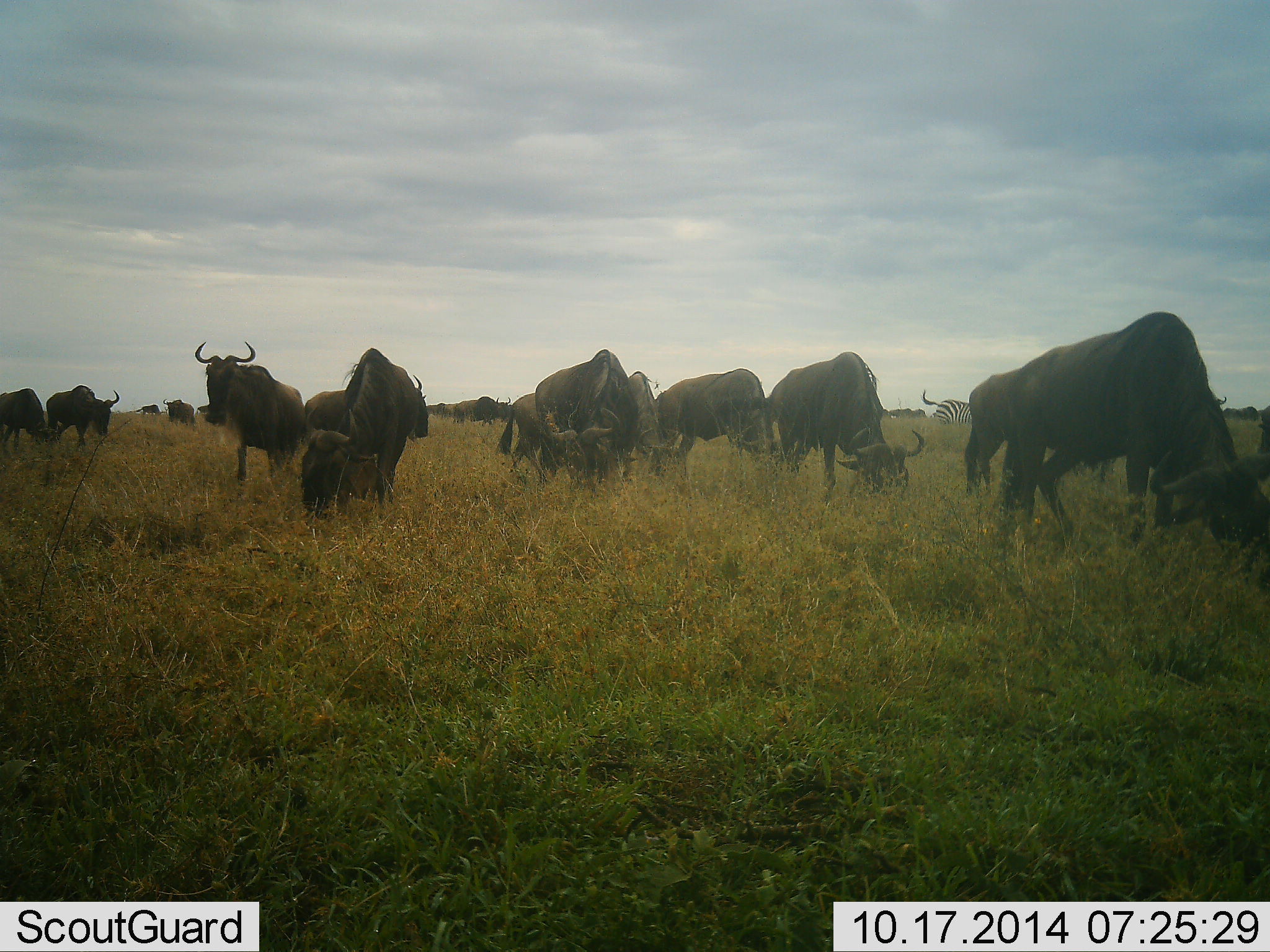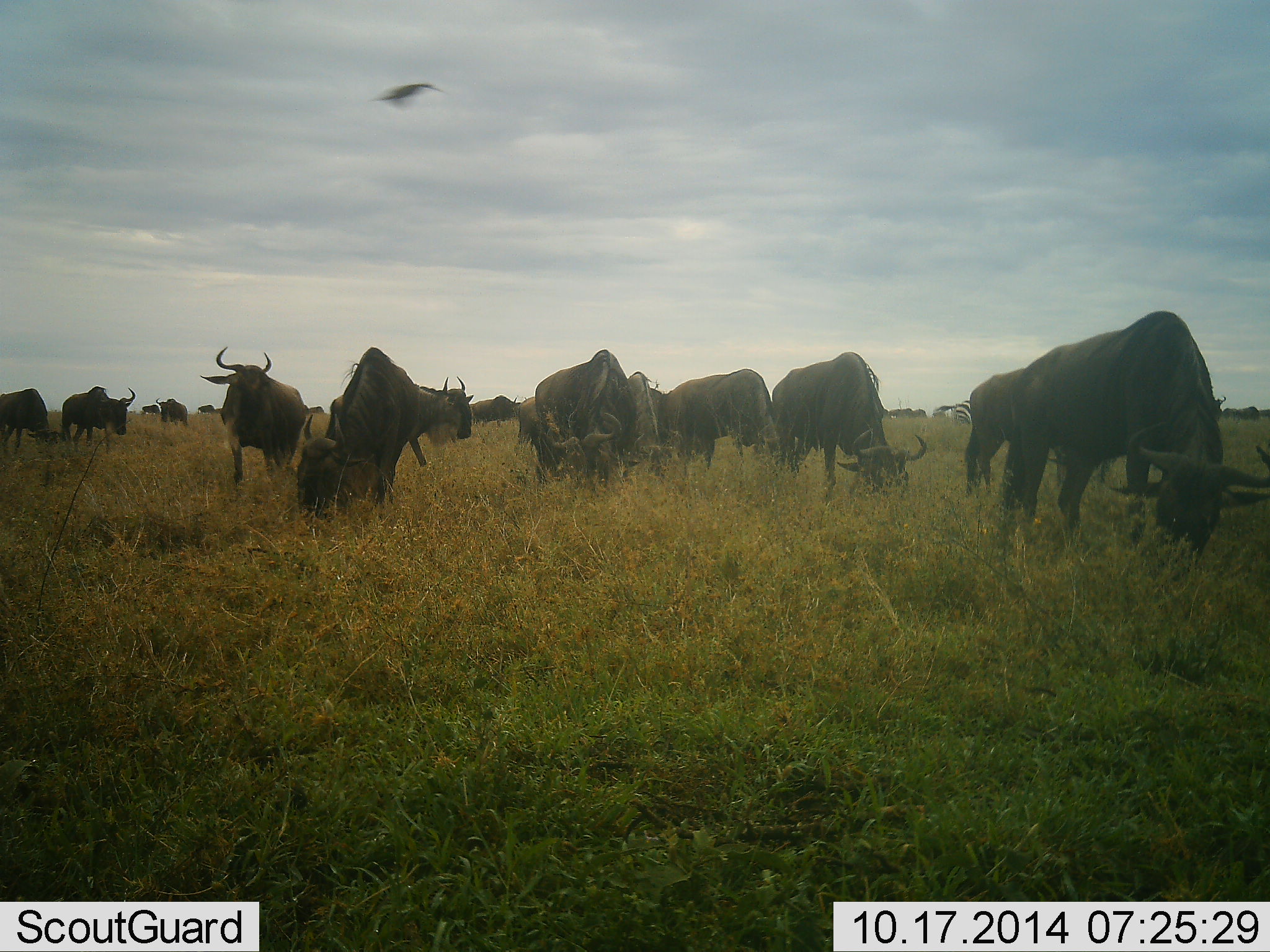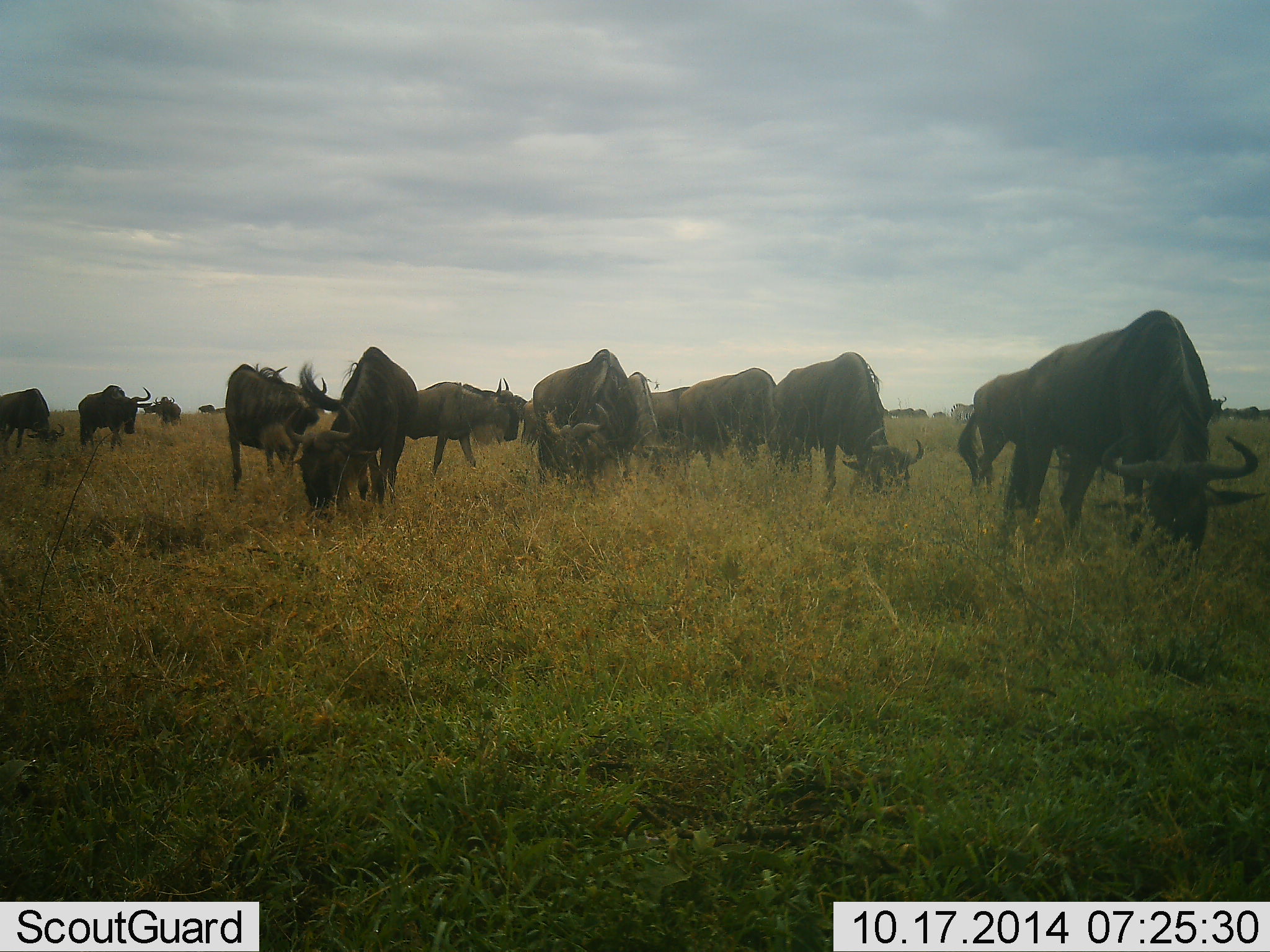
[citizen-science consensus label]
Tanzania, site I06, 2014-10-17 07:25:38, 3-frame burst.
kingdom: Animalia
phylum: Chordata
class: Aves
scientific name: Aves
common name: bird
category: otherbird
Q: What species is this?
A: Otherbird (bird) (Aves).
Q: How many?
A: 1.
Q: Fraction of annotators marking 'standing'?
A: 0%.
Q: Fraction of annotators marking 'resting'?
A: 0%.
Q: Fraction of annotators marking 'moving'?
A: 100%.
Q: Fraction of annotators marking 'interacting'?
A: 0%.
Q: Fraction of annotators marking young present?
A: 0%.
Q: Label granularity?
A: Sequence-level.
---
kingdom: Animalia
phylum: Chordata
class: Mammalia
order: Artiodactyla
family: Bovidae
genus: Connochaetes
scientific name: Connochaetes taurinus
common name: blue wildebeest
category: wildebeest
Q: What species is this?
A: Wildebeest (blue wildebeest) (Connochaetes taurinus).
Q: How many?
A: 11-50.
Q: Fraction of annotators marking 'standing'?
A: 29%.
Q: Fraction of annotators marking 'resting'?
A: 0%.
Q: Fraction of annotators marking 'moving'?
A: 57%.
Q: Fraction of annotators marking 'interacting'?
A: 10%.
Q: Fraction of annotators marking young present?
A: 5%.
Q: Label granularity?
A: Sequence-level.